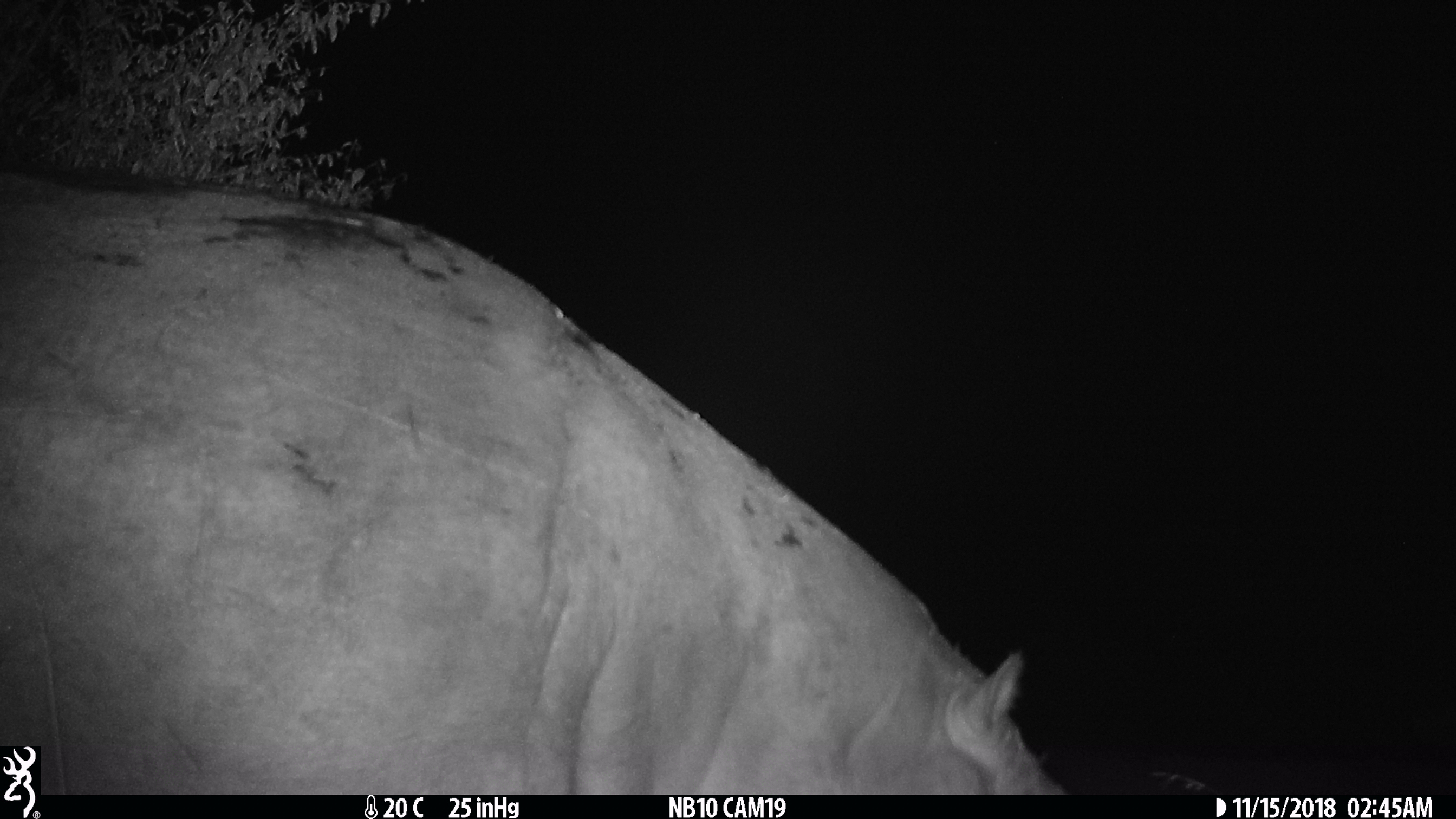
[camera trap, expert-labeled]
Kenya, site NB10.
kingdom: Animalia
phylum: Chordata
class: Mammalia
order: Artiodactyla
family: Hippopotamidae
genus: Hippopotamus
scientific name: Hippopotamus amphibius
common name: hippopotamus